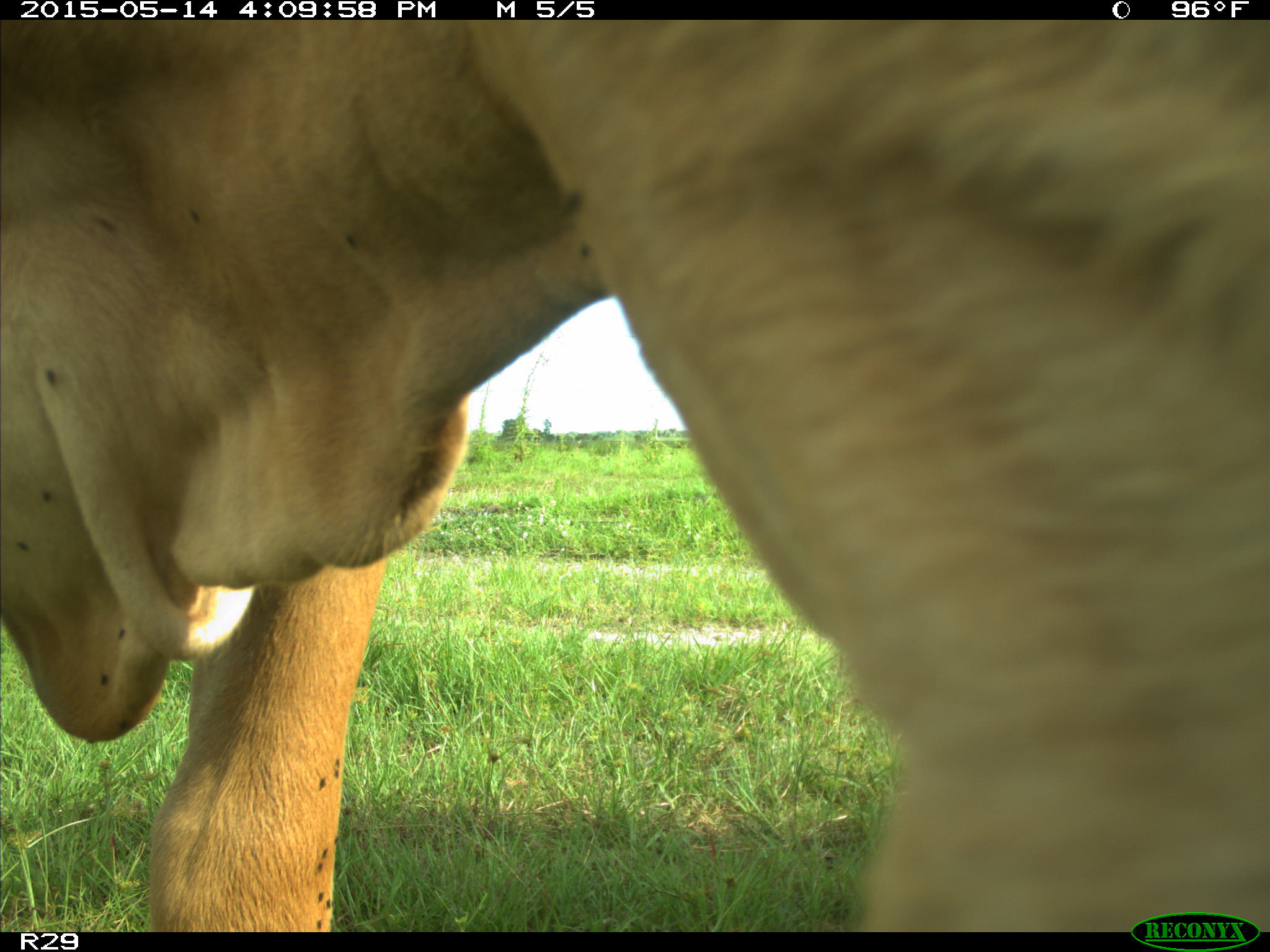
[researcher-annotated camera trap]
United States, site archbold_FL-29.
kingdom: Animalia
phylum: Chordata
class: Mammalia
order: Artiodactyla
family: Bovidae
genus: Bos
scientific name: Bos taurus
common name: domestic cow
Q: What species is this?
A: Bos taurus (domestic cow).